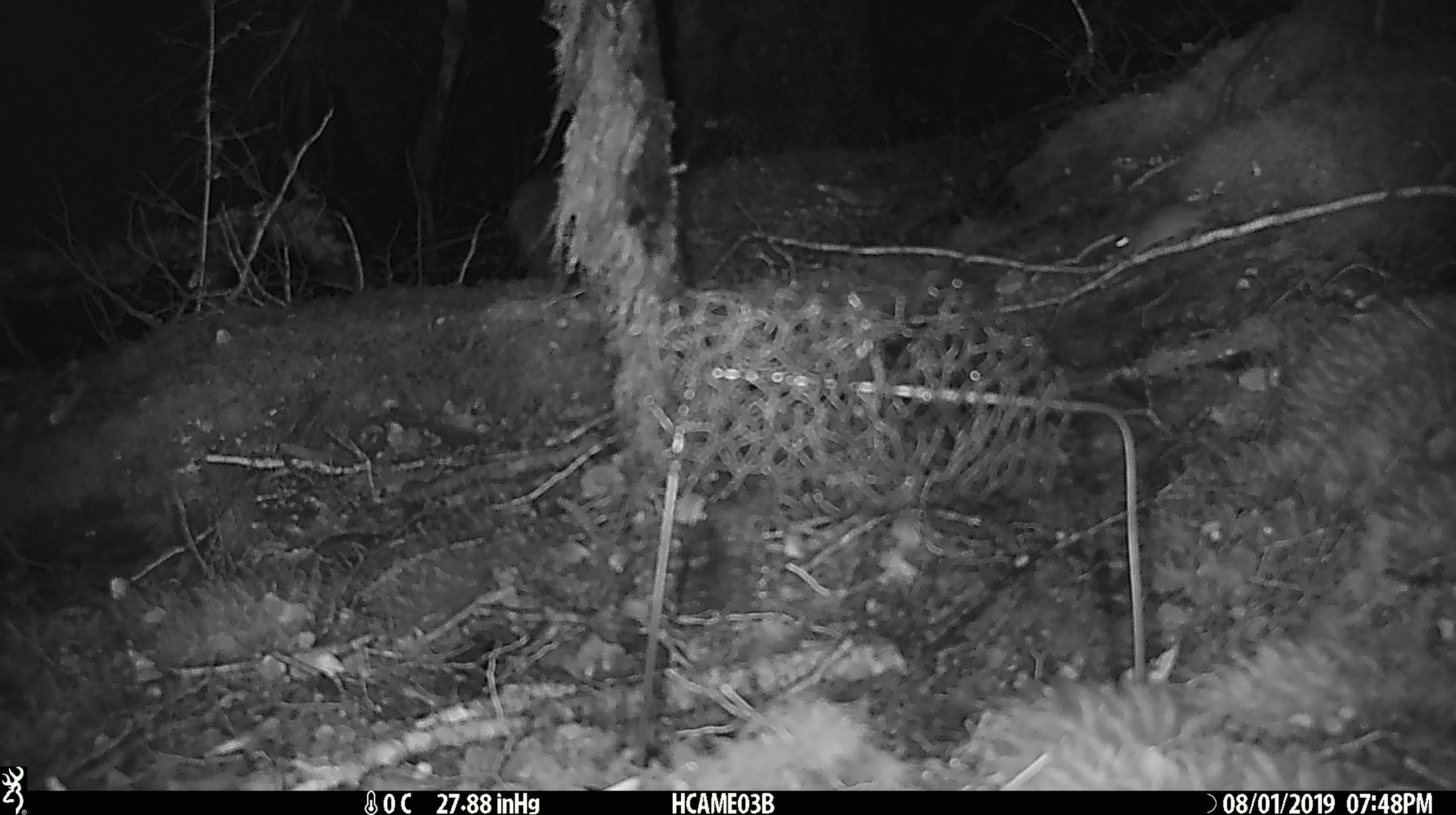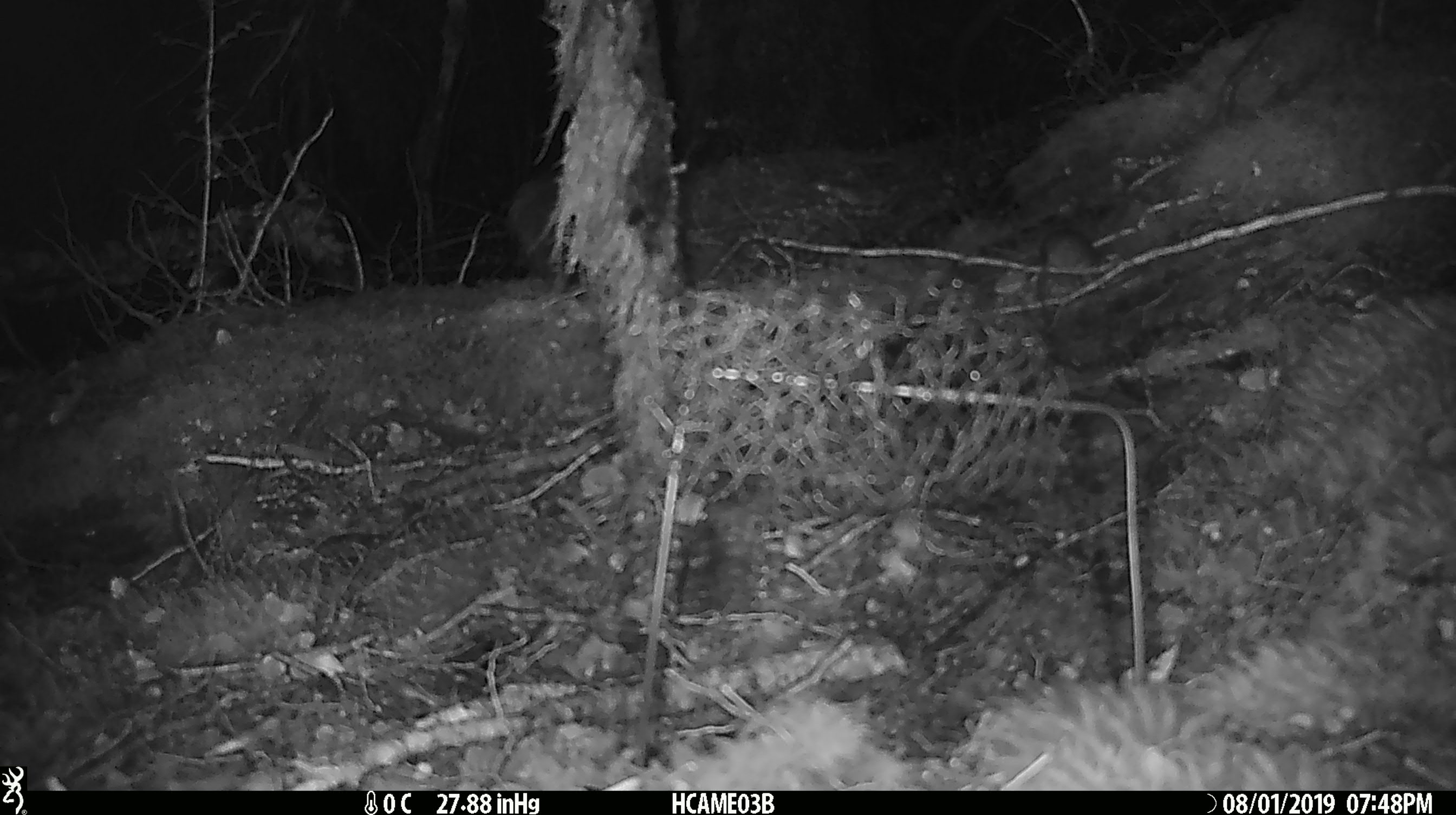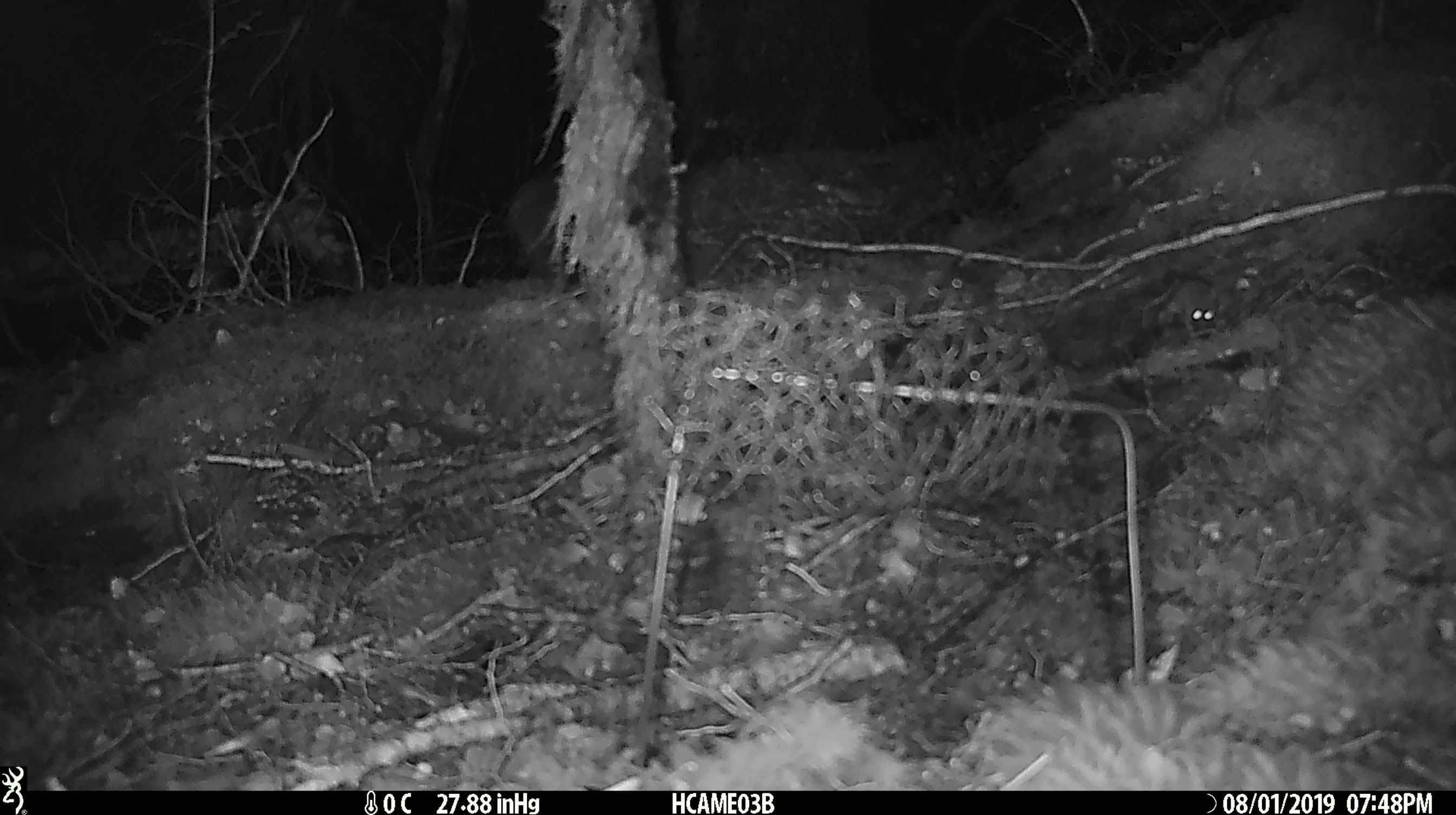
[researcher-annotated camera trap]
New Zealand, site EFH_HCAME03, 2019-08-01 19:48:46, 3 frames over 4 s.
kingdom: Animalia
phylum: Chordata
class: Mammalia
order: Rodentia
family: Muridae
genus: Mus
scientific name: Mus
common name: mouse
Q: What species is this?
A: Mouse (Mus).